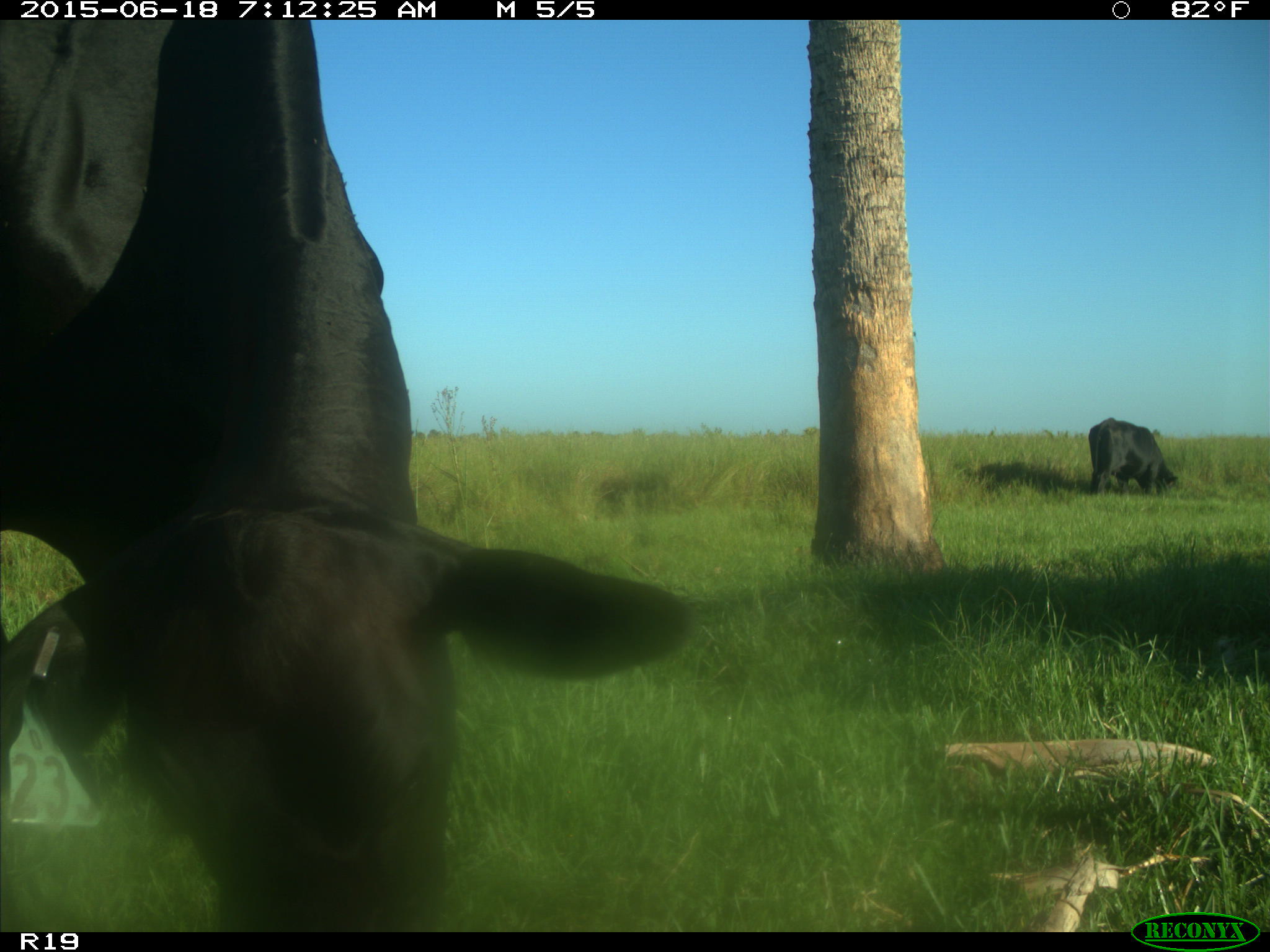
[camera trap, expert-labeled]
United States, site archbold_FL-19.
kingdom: Animalia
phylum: Chordata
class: Mammalia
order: Artiodactyla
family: Bovidae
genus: Bos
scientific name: Bos taurus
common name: domestic cow